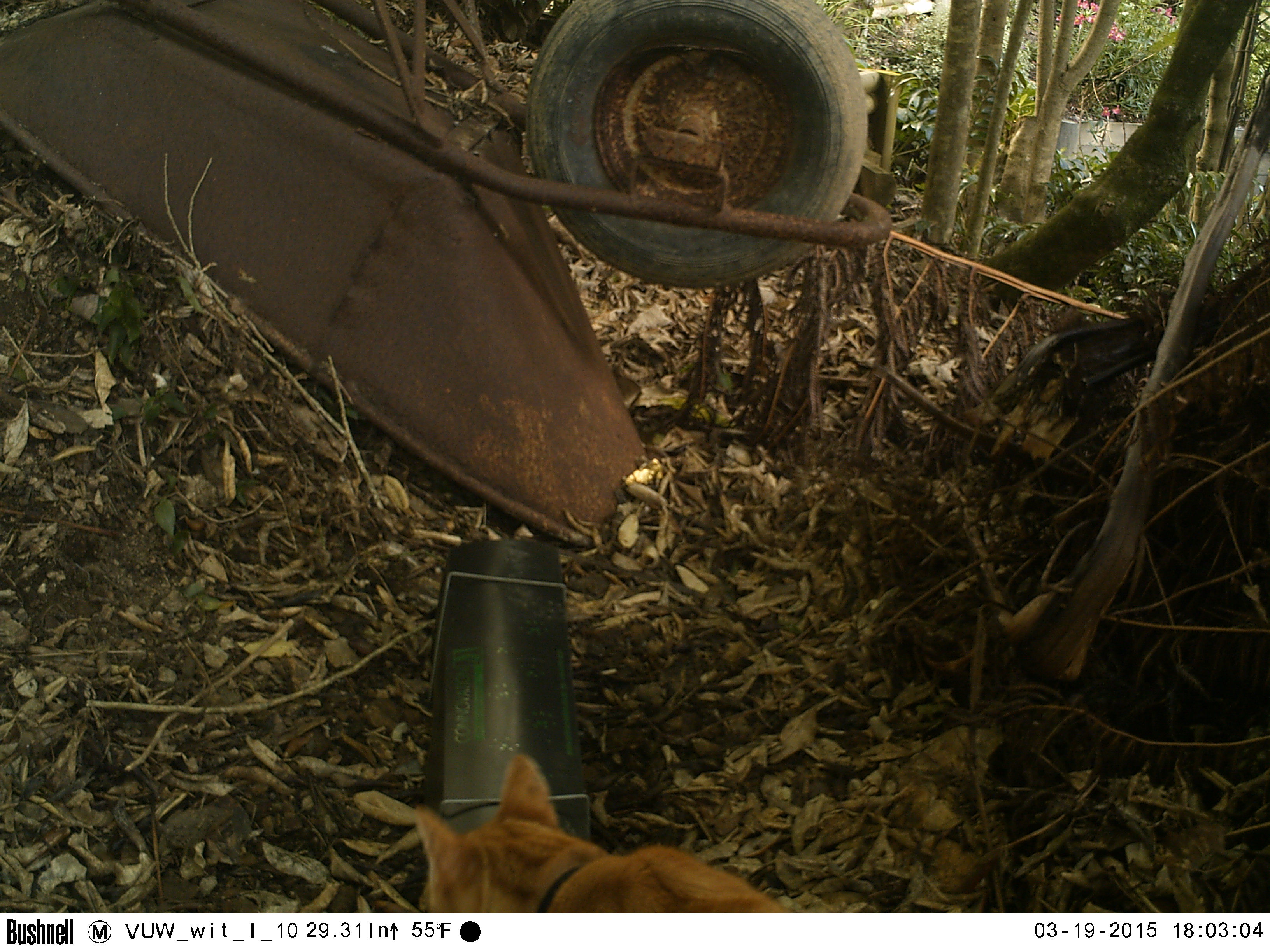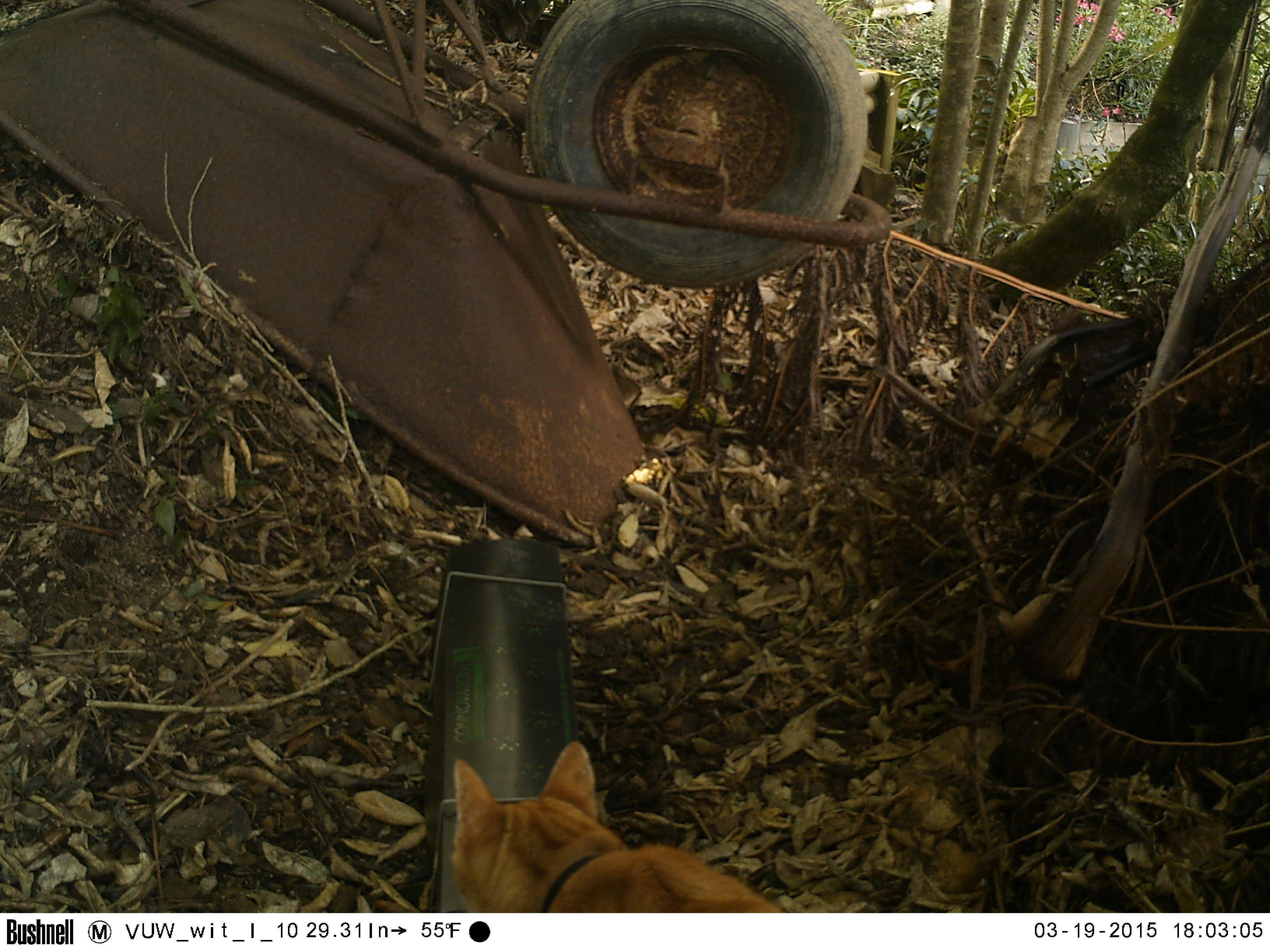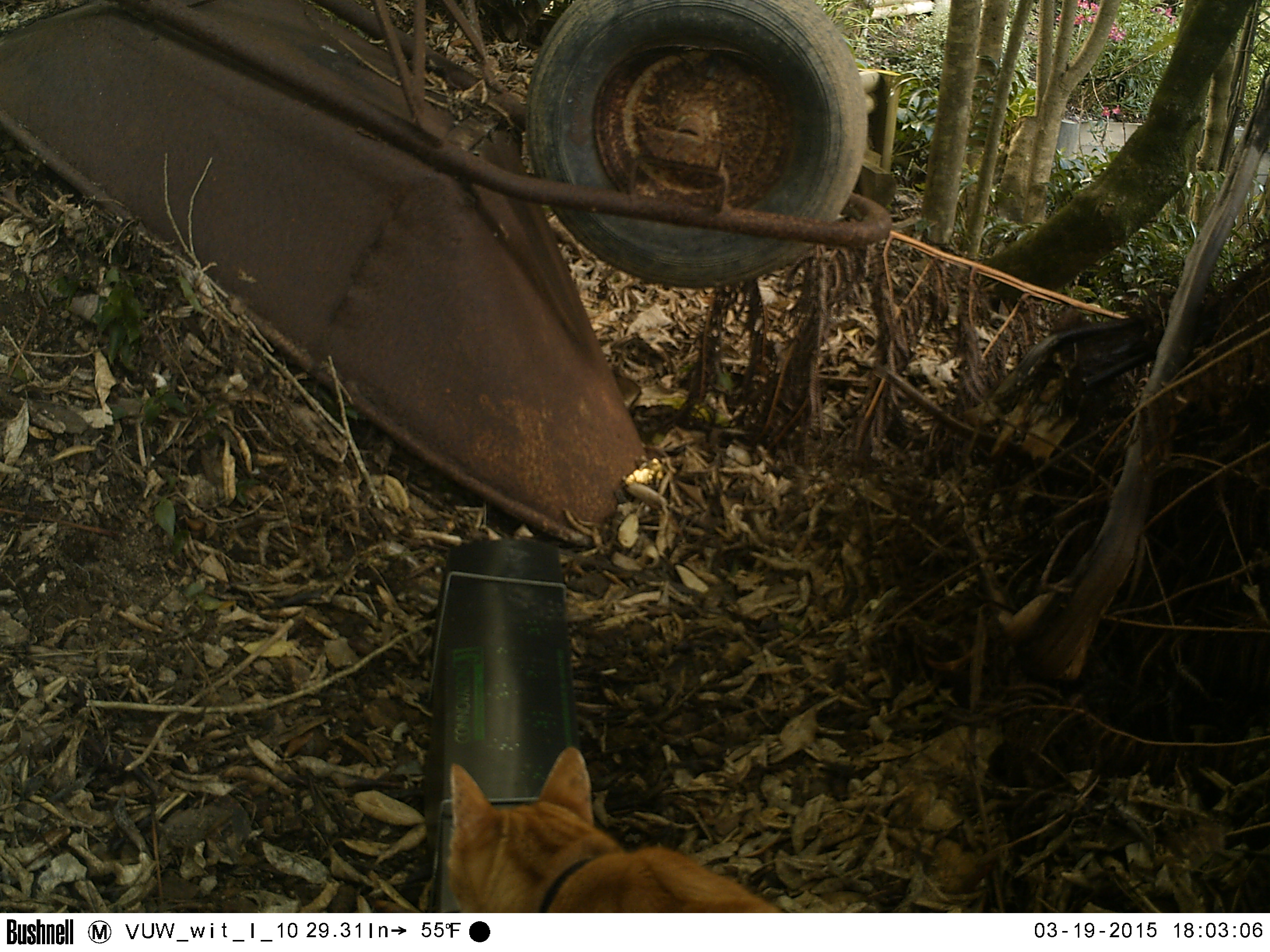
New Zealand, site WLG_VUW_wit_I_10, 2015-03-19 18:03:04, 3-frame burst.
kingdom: Animalia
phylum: Chordata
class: Mammalia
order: Carnivora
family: Felidae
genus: Felis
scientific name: Felis catus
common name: domestic cat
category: cat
Cat (domestic cat) (Felis catus).